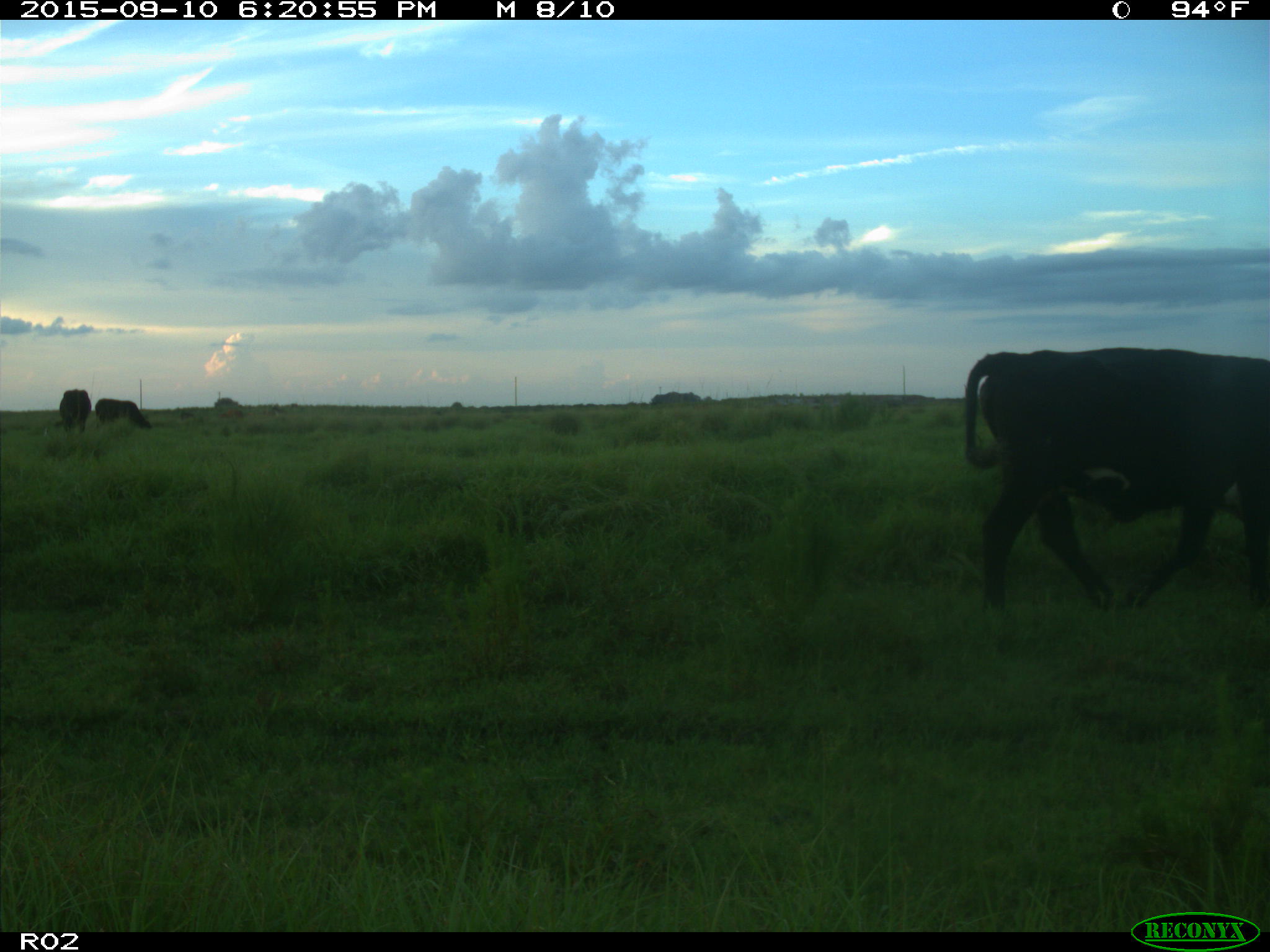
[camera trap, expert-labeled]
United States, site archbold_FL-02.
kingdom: Animalia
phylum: Chordata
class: Mammalia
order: Artiodactyla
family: Bovidae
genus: Bos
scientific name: Bos taurus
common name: domestic cow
Bos taurus (domestic cow).